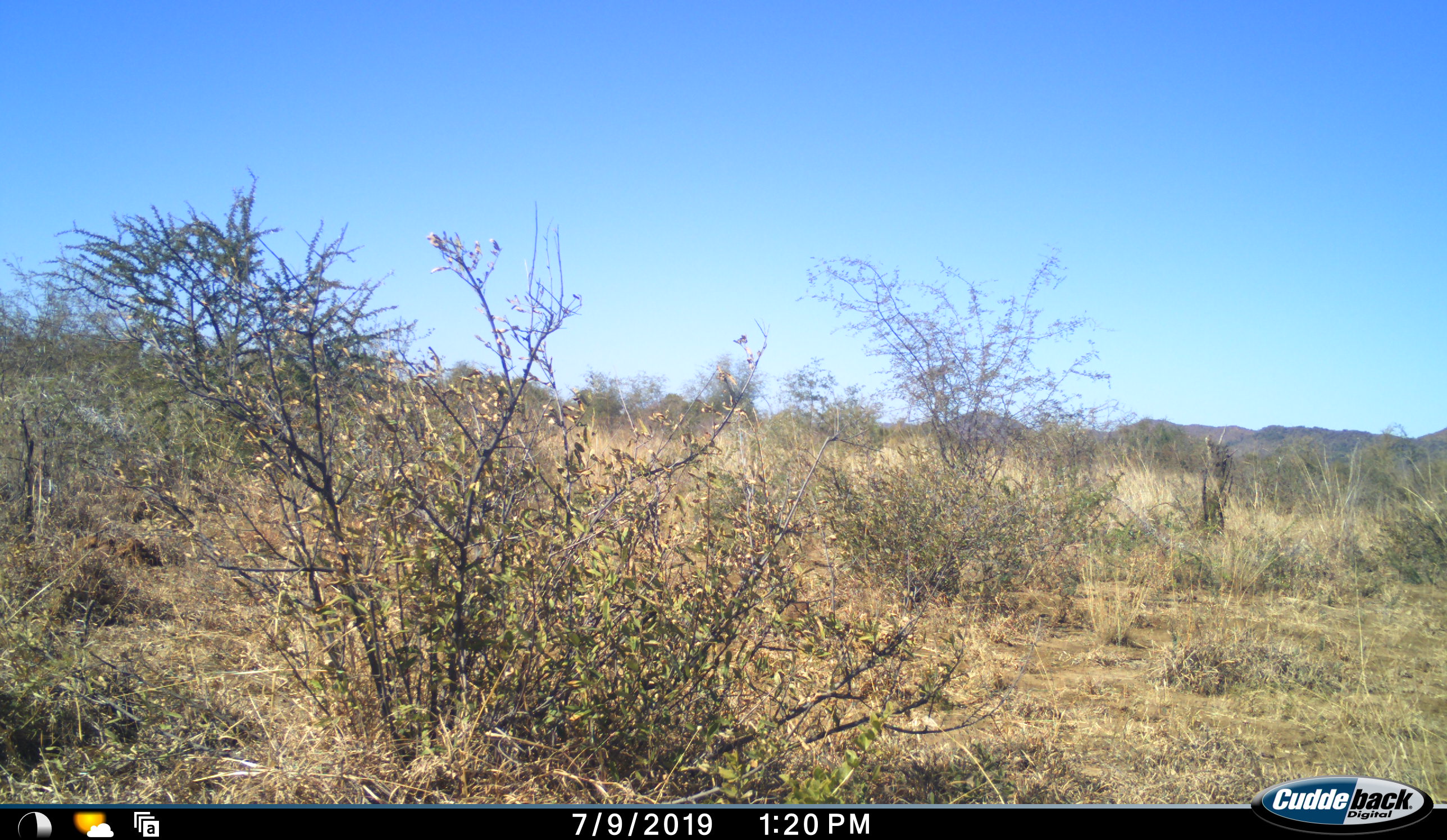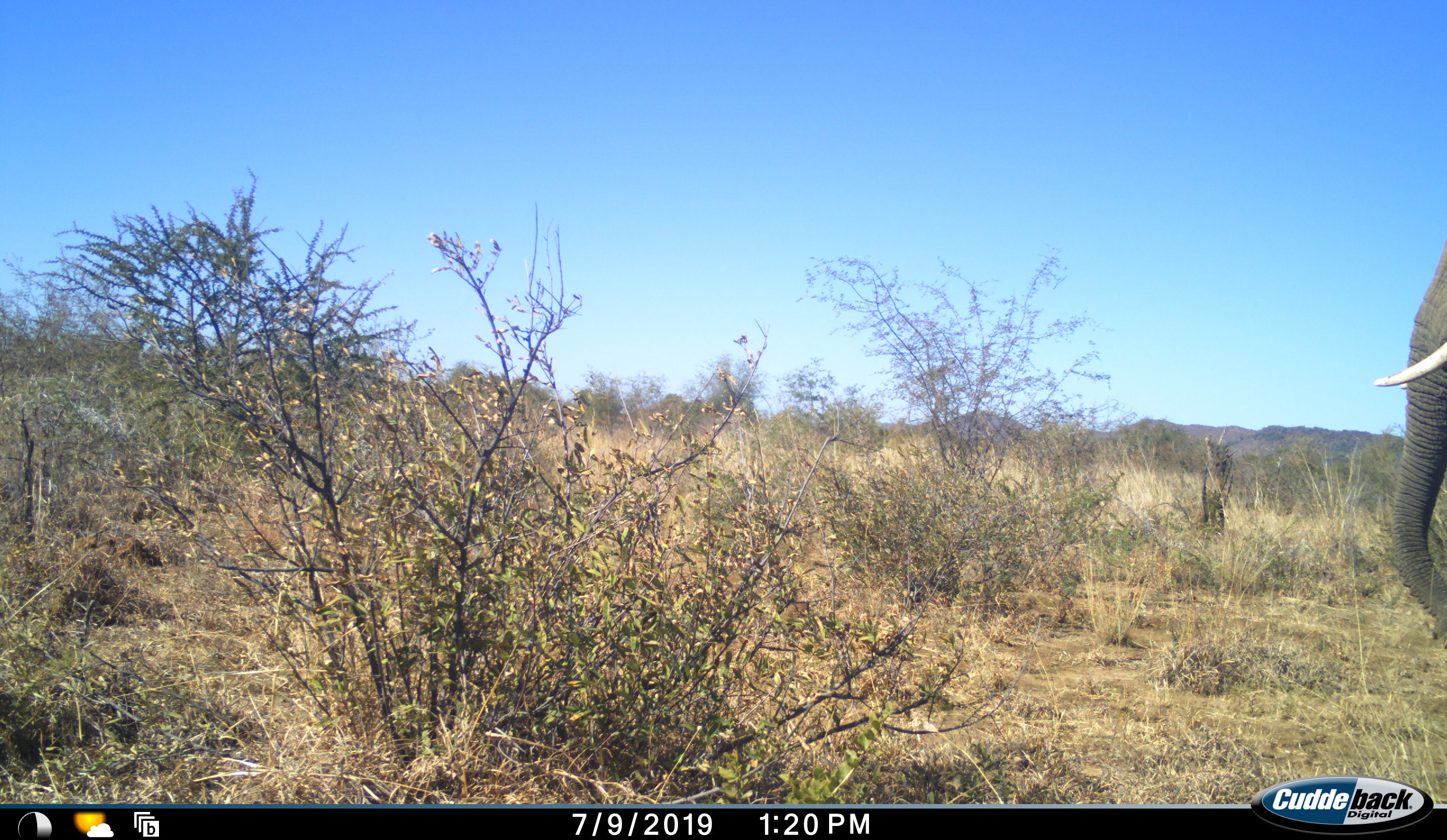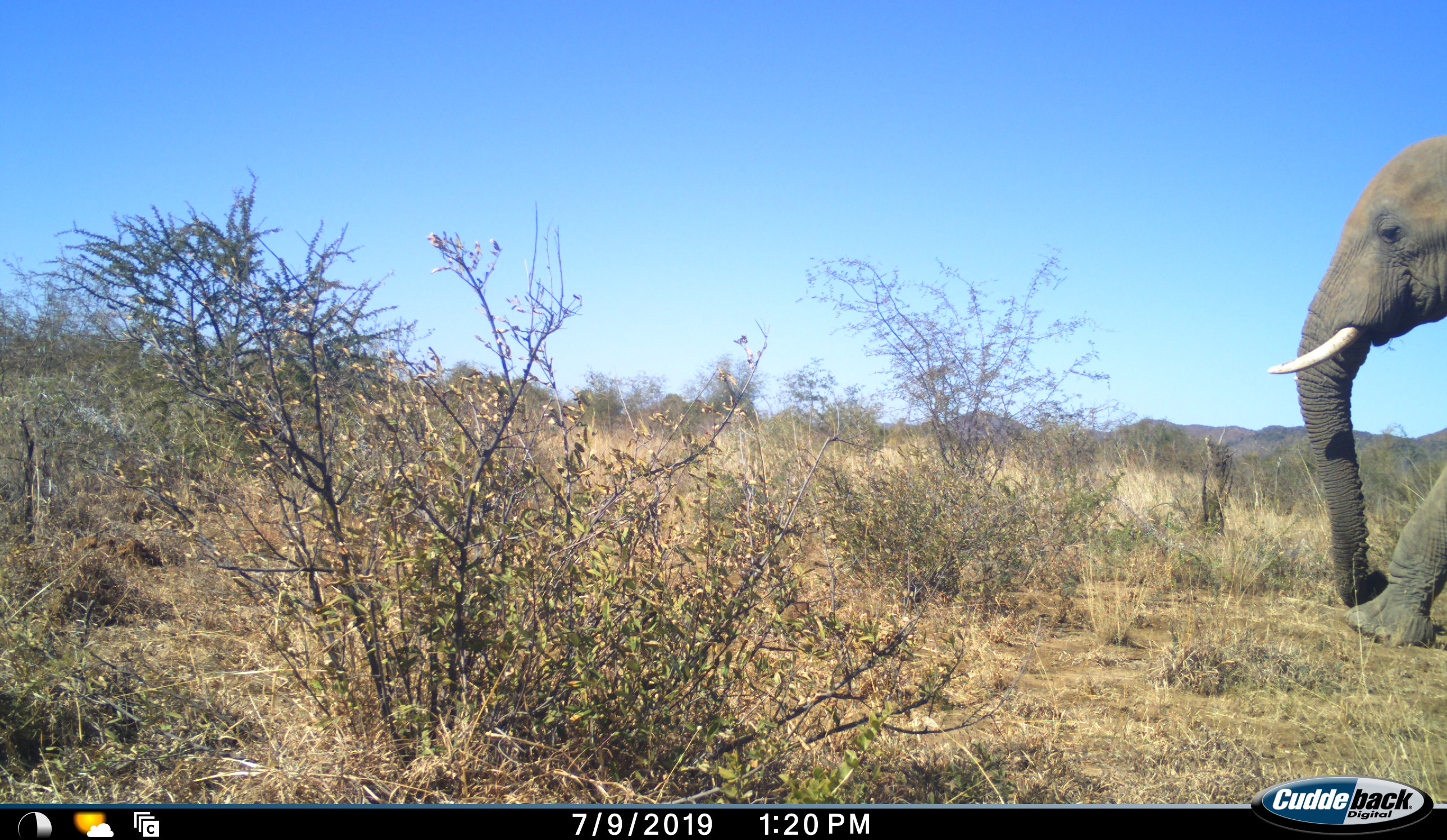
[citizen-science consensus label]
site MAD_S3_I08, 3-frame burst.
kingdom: Animalia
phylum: Chordata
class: Mammalia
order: Proboscidea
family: Elephantidae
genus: Loxodonta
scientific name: Loxodonta africana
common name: african bush elephant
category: elephant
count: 1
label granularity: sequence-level